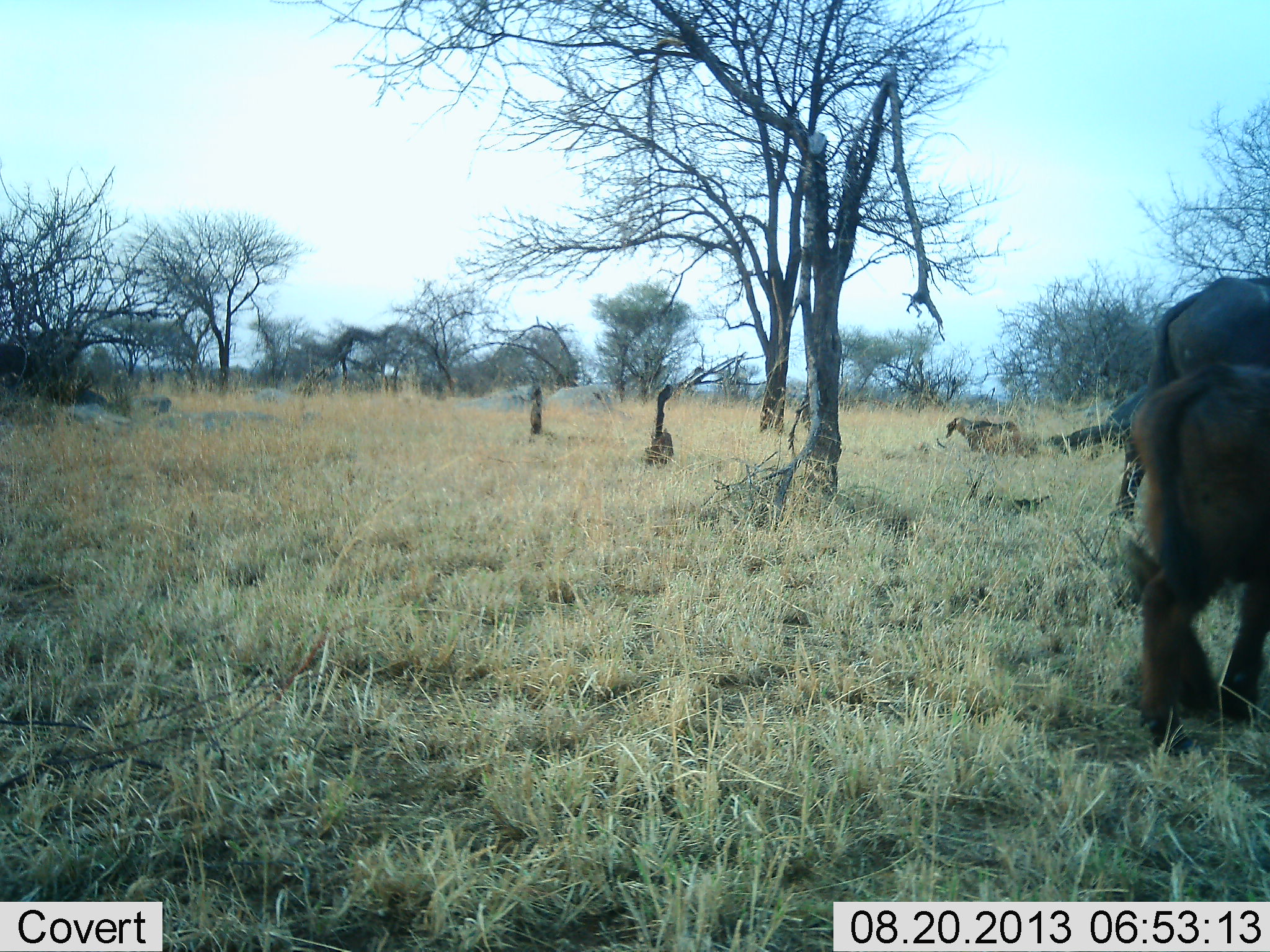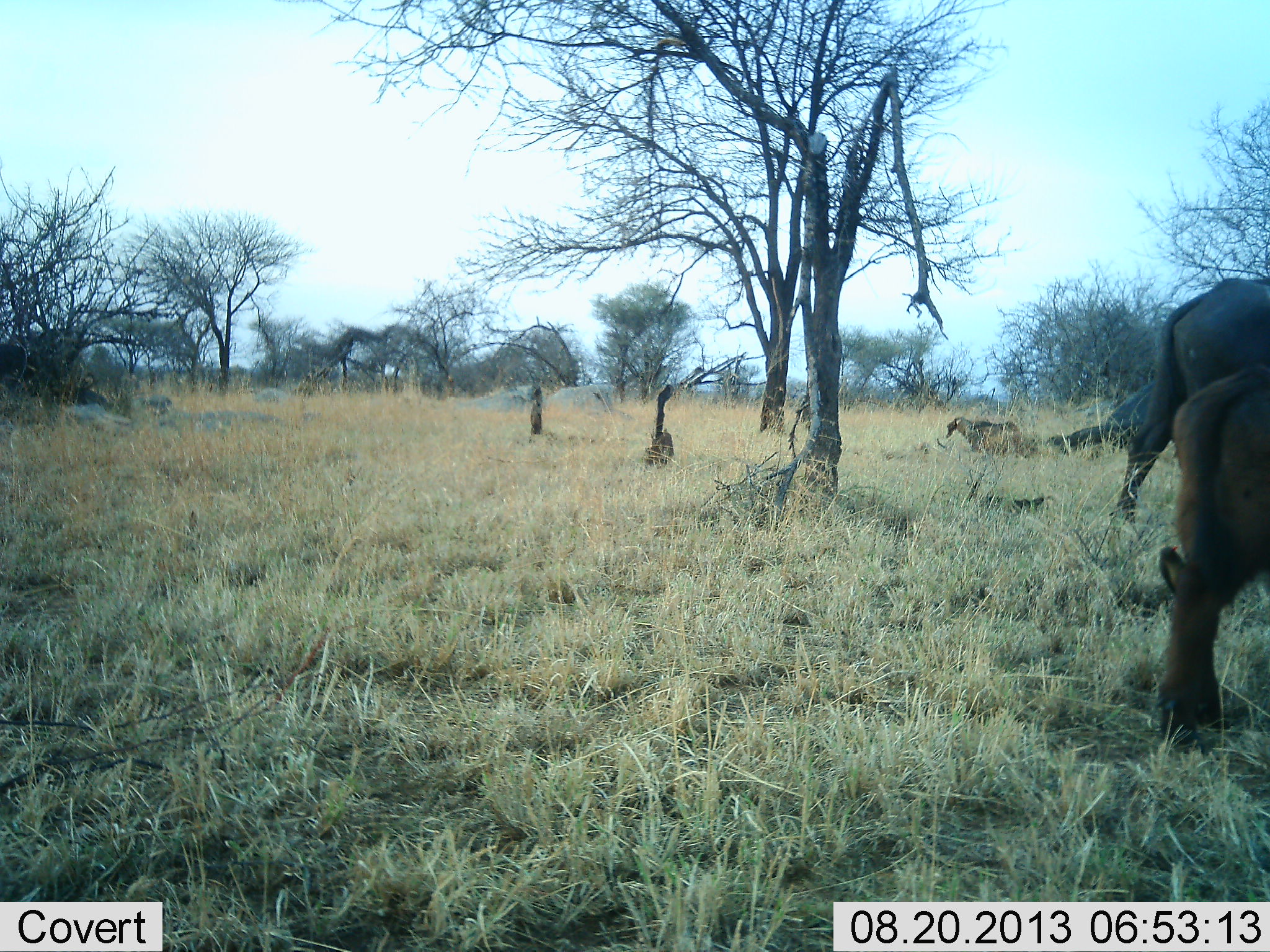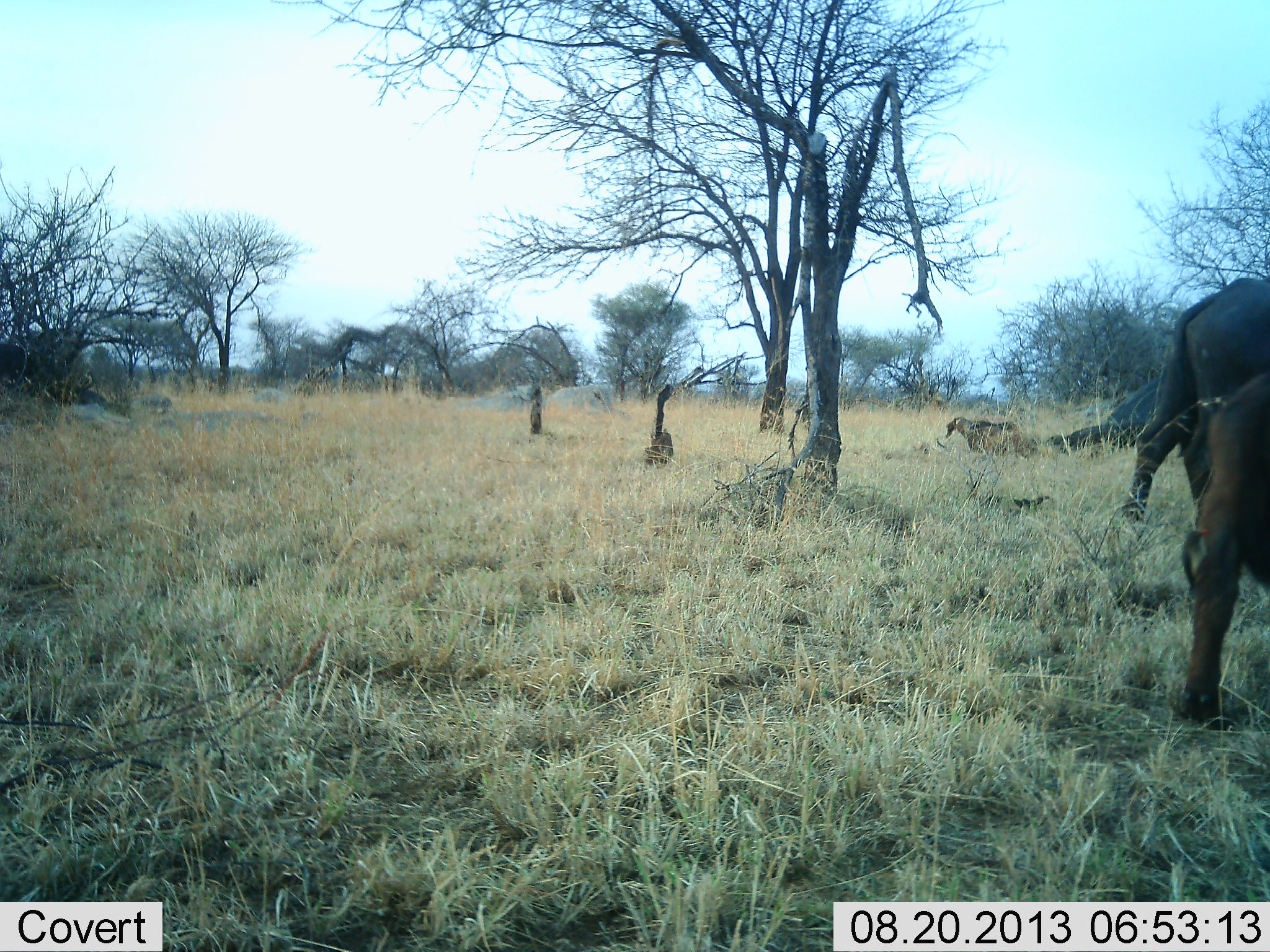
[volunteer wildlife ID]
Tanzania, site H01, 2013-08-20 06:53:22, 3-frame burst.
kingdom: Animalia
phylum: Chordata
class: Mammalia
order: Artiodactyla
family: Bovidae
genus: Syncerus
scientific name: Syncerus caffer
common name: cape buffalo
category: buffalo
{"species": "buffalo (cape buffalo) (Syncerus caffer)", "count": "2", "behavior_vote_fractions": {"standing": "20%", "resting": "0%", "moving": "80%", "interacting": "0%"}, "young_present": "36%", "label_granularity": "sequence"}